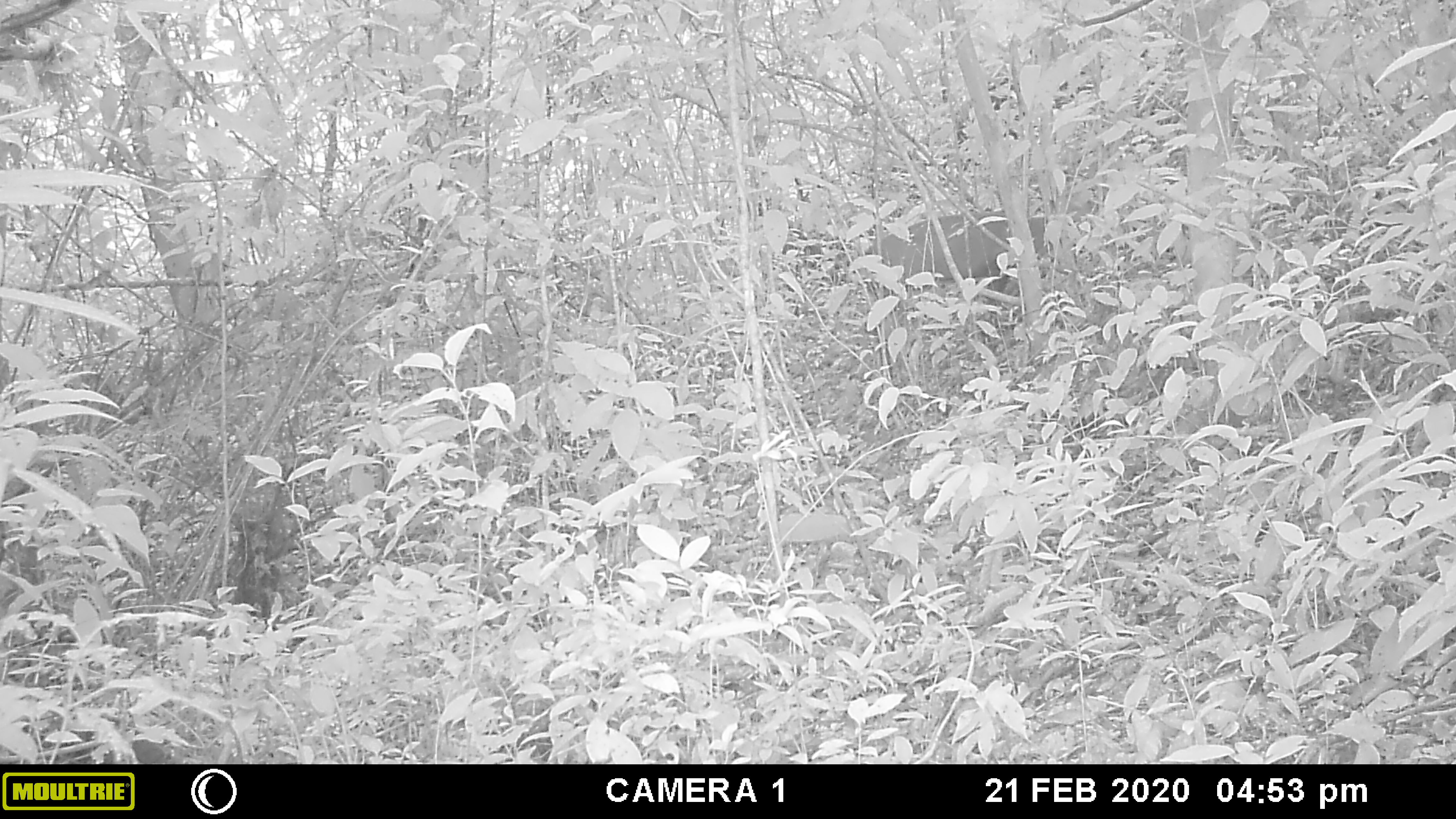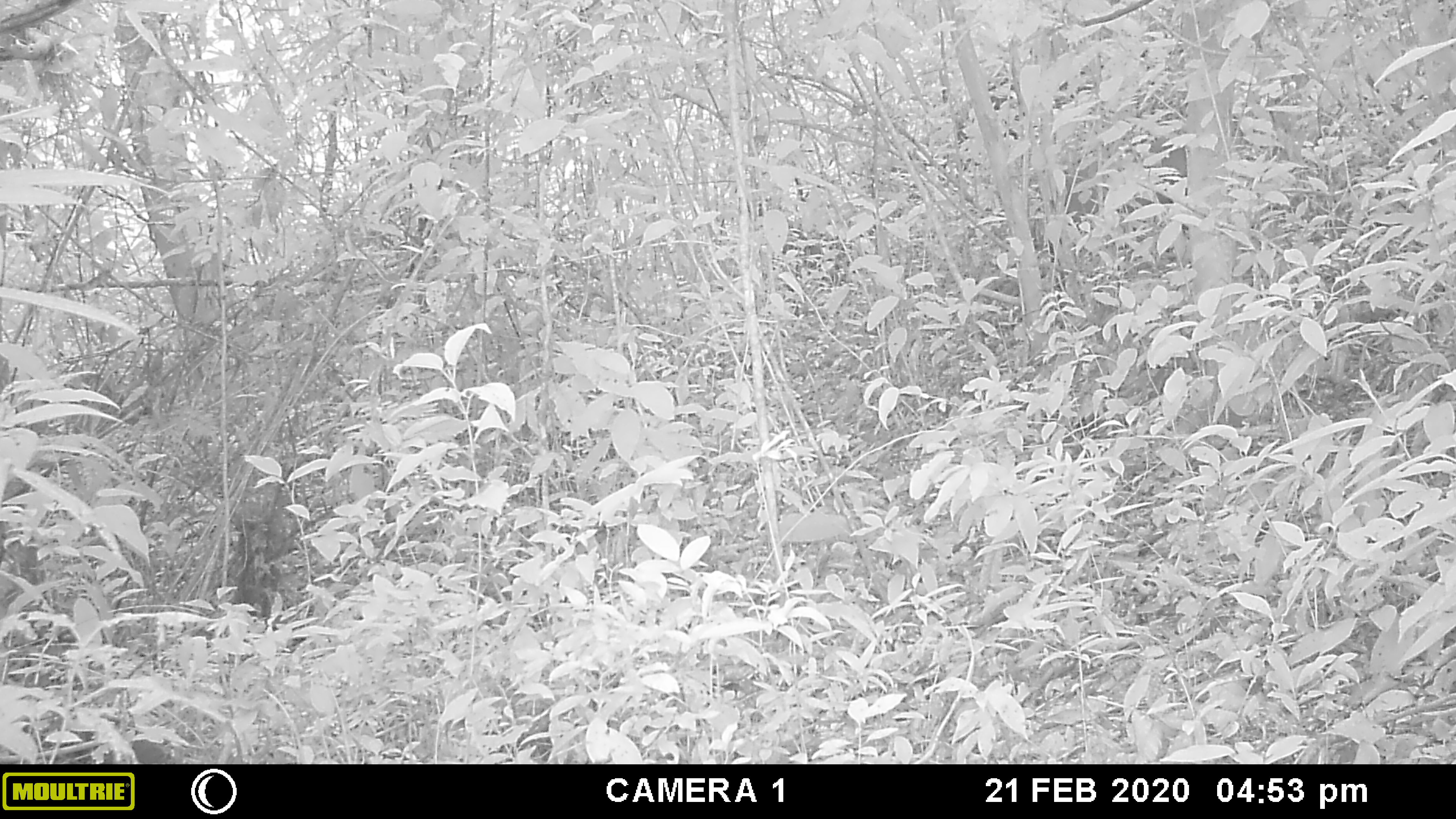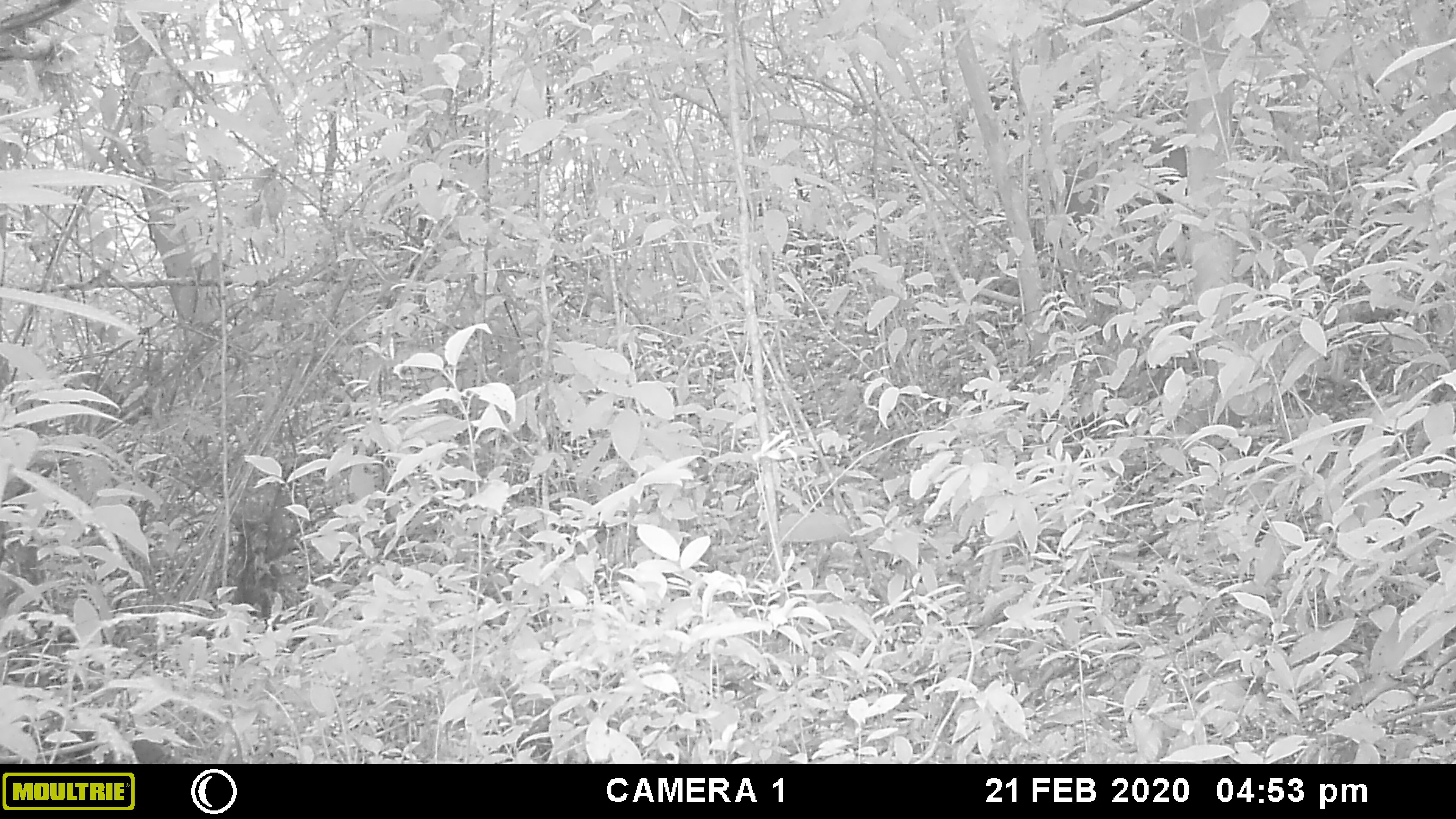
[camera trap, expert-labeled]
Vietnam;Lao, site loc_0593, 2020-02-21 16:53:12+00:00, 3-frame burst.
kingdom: Animalia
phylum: Chordata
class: Mammalia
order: Artiodactyla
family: Cervidae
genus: Muntiacus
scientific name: Muntiacus rooseveltorum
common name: roosevelt's muntjac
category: roosevelts muntjac group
Roosevelts muntjac group (roosevelt's muntjac) (Muntiacus rooseveltorum). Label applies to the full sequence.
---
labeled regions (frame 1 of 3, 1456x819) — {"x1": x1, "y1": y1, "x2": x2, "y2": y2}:
roosevelts muntjac group: {"x1": 869, "y1": 186, "x2": 1101, "y2": 345}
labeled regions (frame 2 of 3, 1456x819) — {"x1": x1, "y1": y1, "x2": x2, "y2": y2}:
roosevelts muntjac group: {"x1": 1063, "y1": 128, "x2": 1187, "y2": 234}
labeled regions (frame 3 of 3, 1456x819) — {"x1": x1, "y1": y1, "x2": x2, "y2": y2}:
roosevelts muntjac group: {"x1": 1063, "y1": 128, "x2": 1187, "y2": 234}